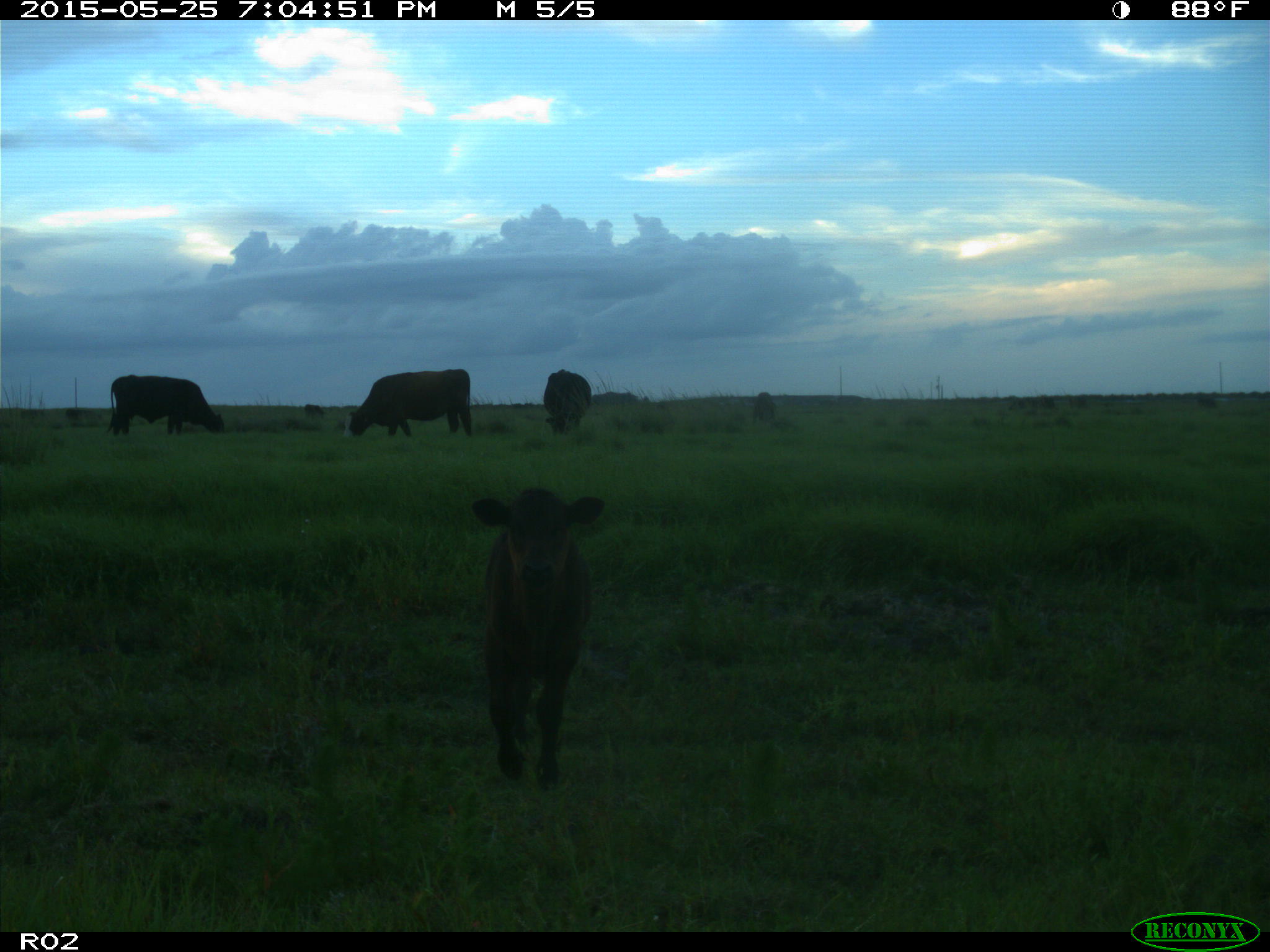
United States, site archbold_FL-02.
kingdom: Animalia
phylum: Chordata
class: Mammalia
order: Artiodactyla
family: Bovidae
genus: Bos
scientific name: Bos taurus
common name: domestic cow